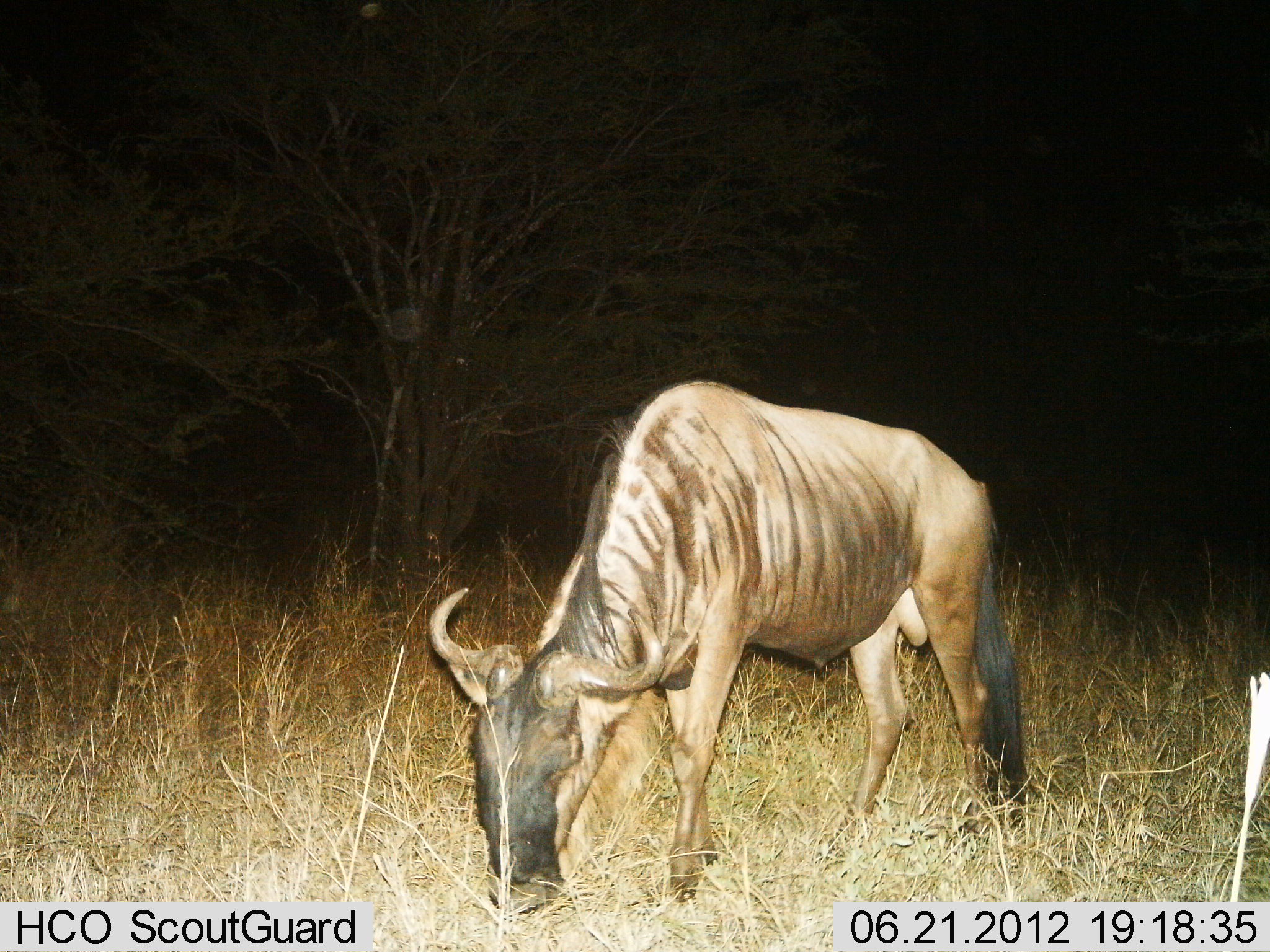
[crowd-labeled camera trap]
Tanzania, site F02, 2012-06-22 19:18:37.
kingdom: Animalia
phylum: Chordata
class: Mammalia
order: Artiodactyla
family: Bovidae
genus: Connochaetes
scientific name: Connochaetes taurinus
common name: blue wildebeest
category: wildebeest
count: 1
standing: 30%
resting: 0%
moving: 10%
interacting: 0%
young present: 0%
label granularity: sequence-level